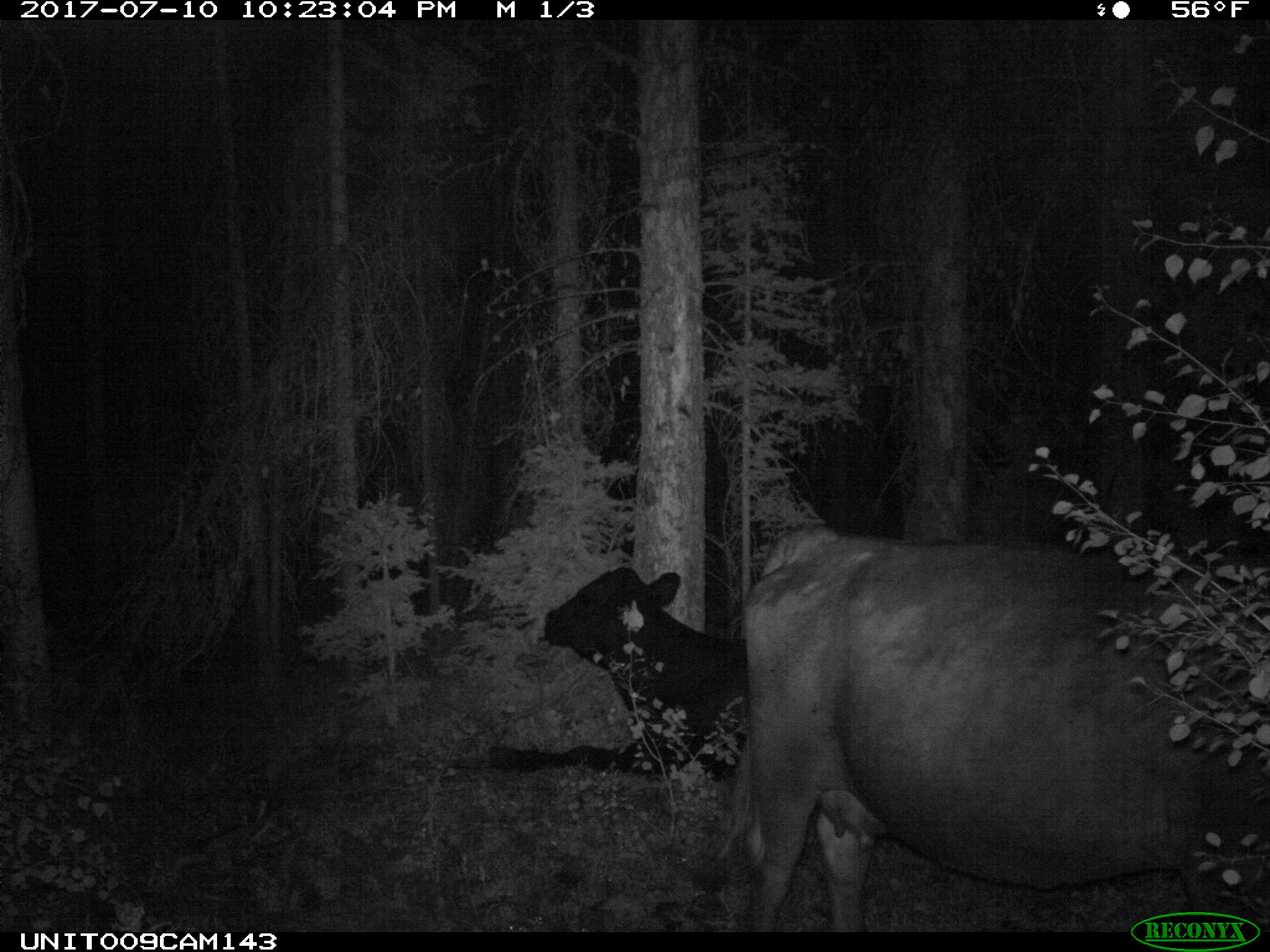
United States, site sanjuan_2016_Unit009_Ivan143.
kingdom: Animalia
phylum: Chordata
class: Mammalia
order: Artiodactyla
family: Bovidae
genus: Bos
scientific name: Bos taurus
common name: domestic cow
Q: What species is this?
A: Bos taurus (domestic cow).